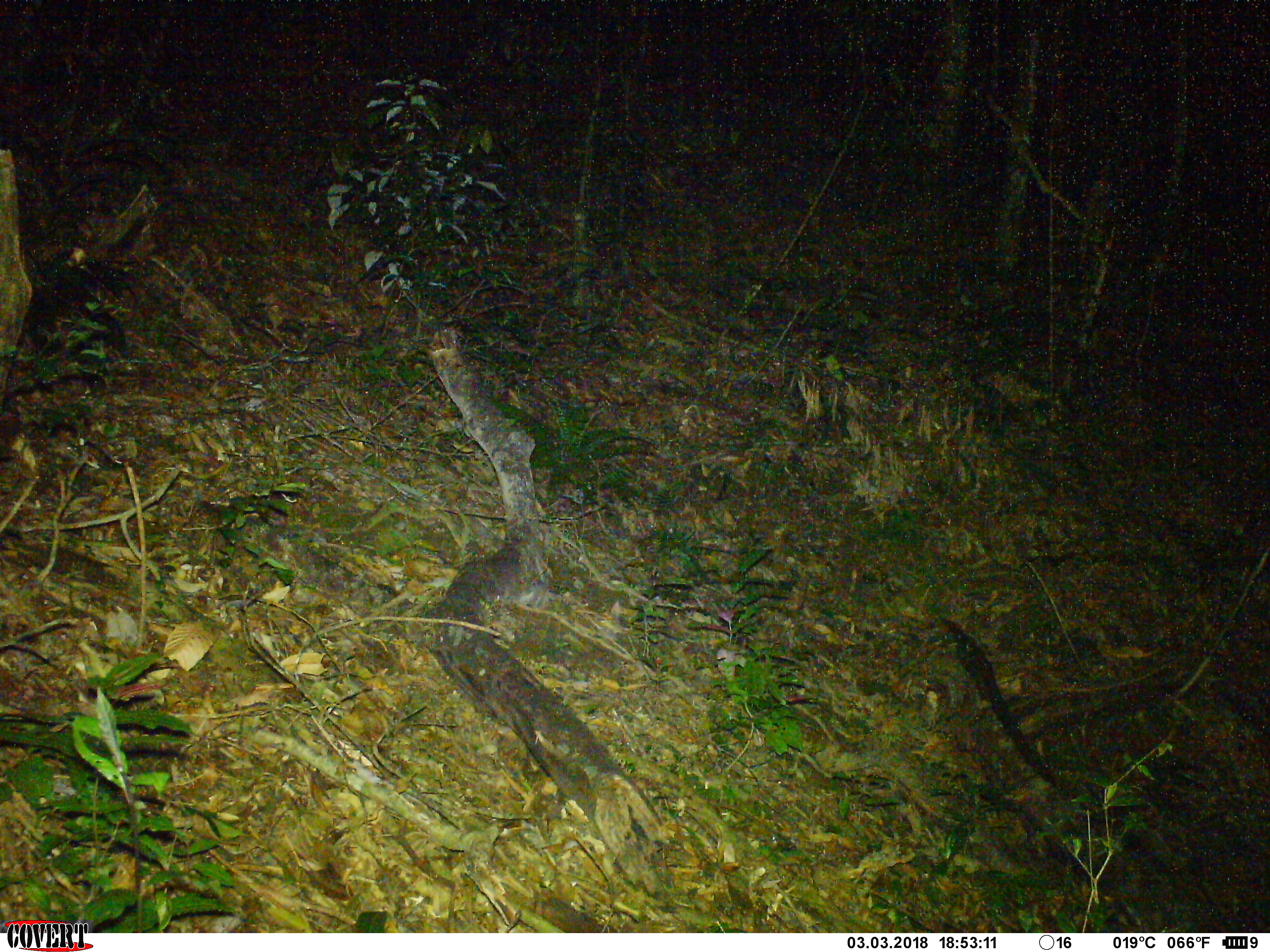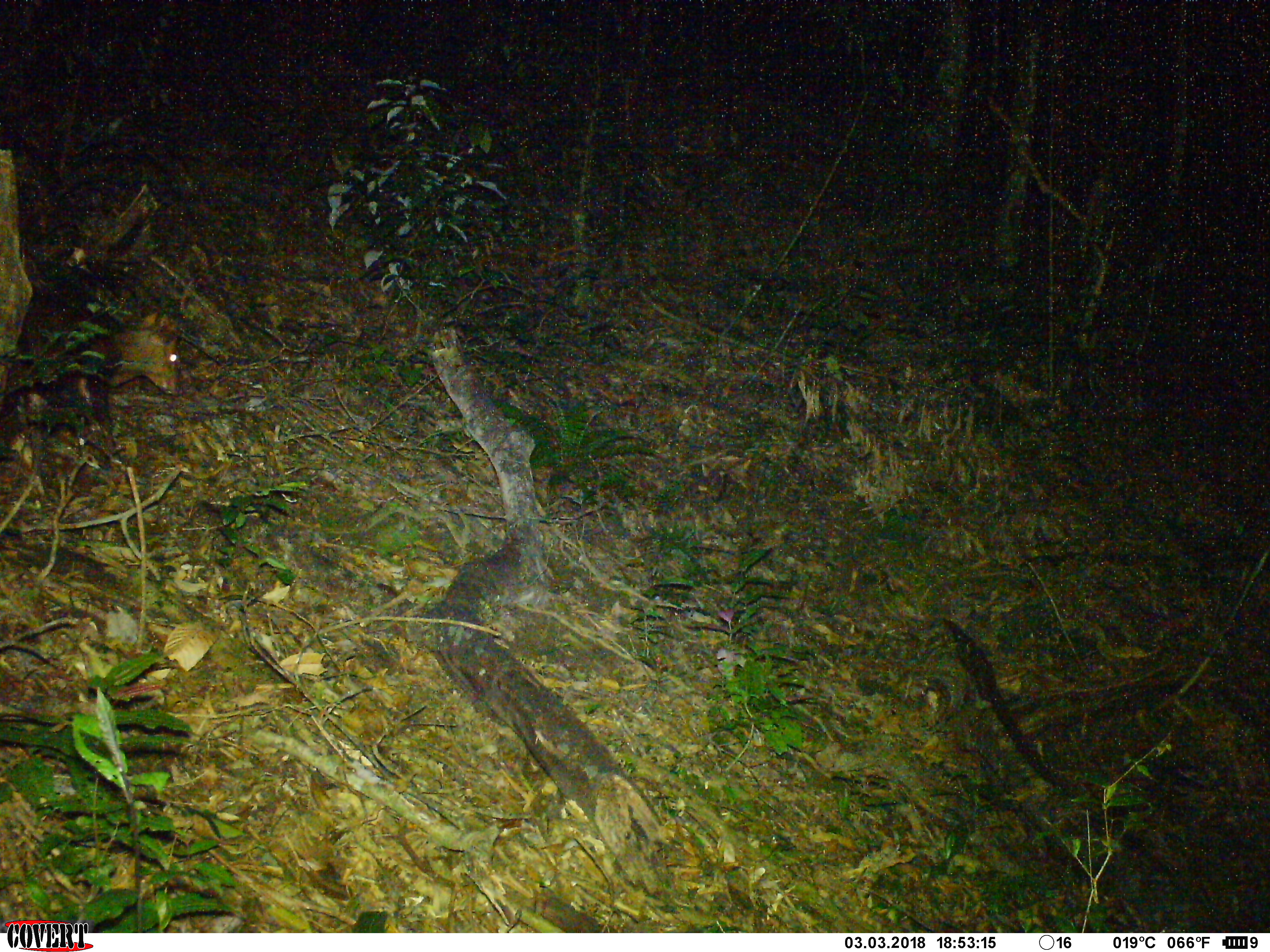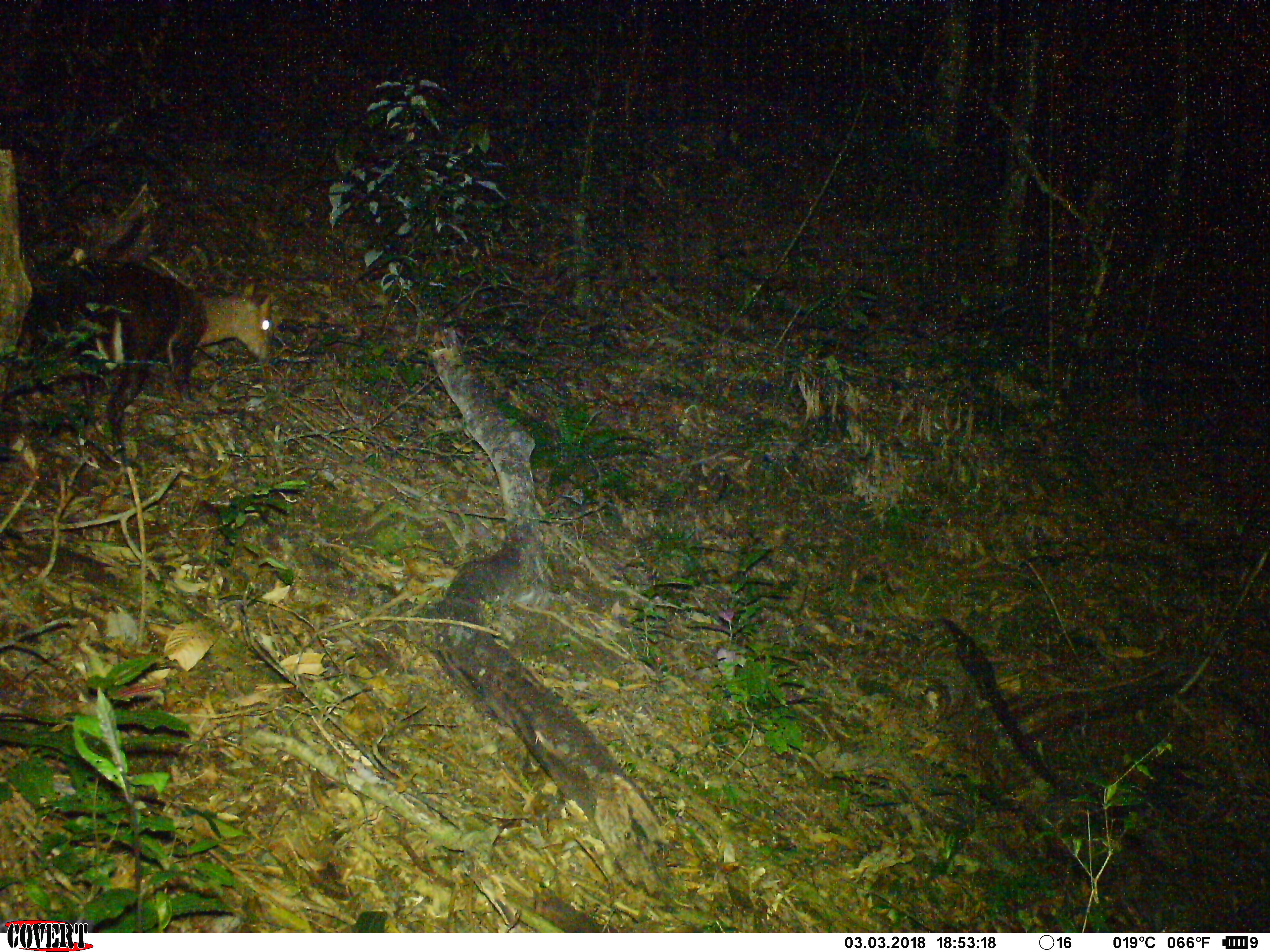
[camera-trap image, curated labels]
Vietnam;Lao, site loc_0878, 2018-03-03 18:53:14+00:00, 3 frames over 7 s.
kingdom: Animalia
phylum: Chordata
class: Mammalia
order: Artiodactyla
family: Cervidae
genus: Muntiacus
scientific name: Muntiacus rooseveltorum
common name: roosevelt's muntjac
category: roosevelts muntjac group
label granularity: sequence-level